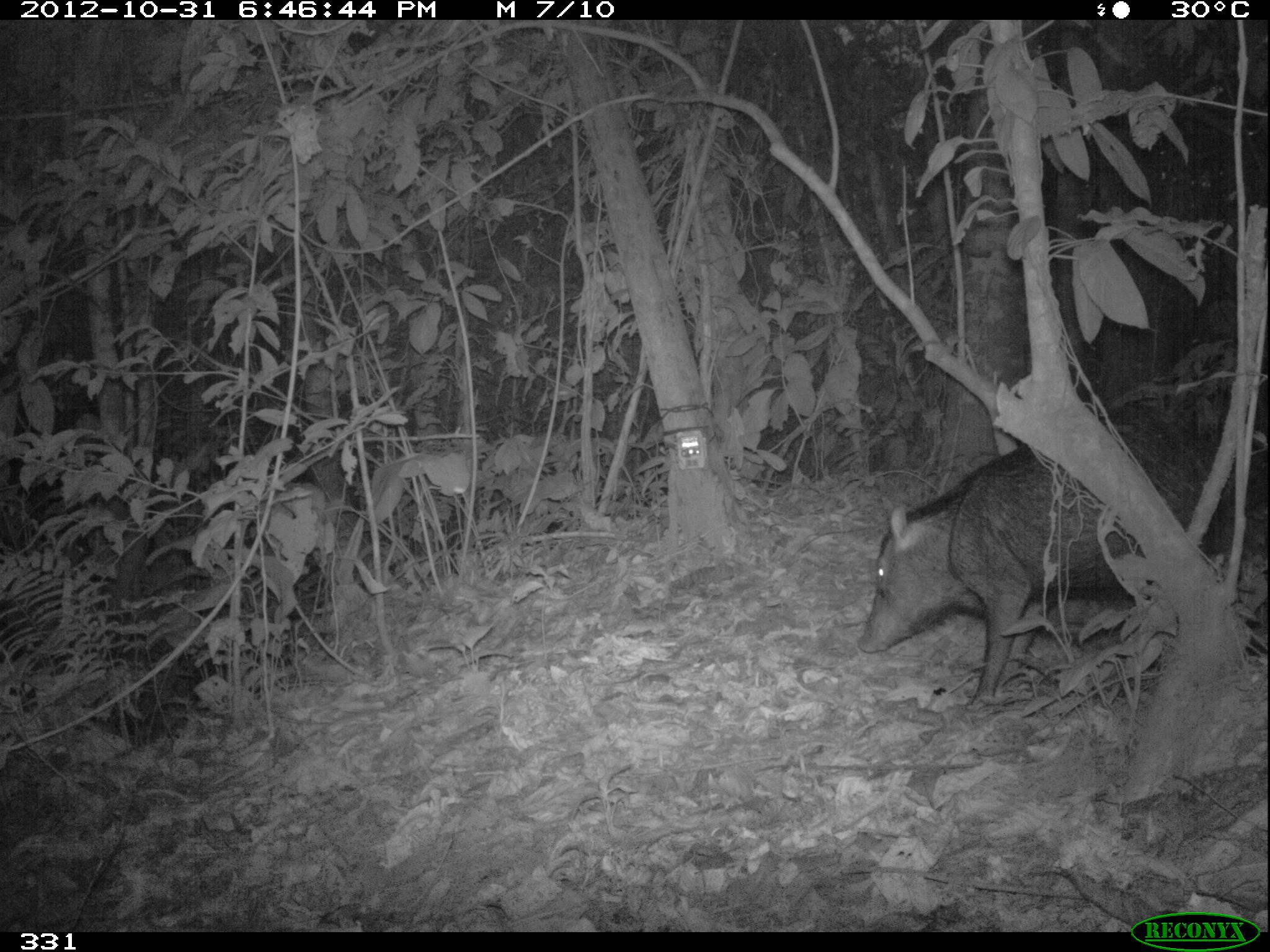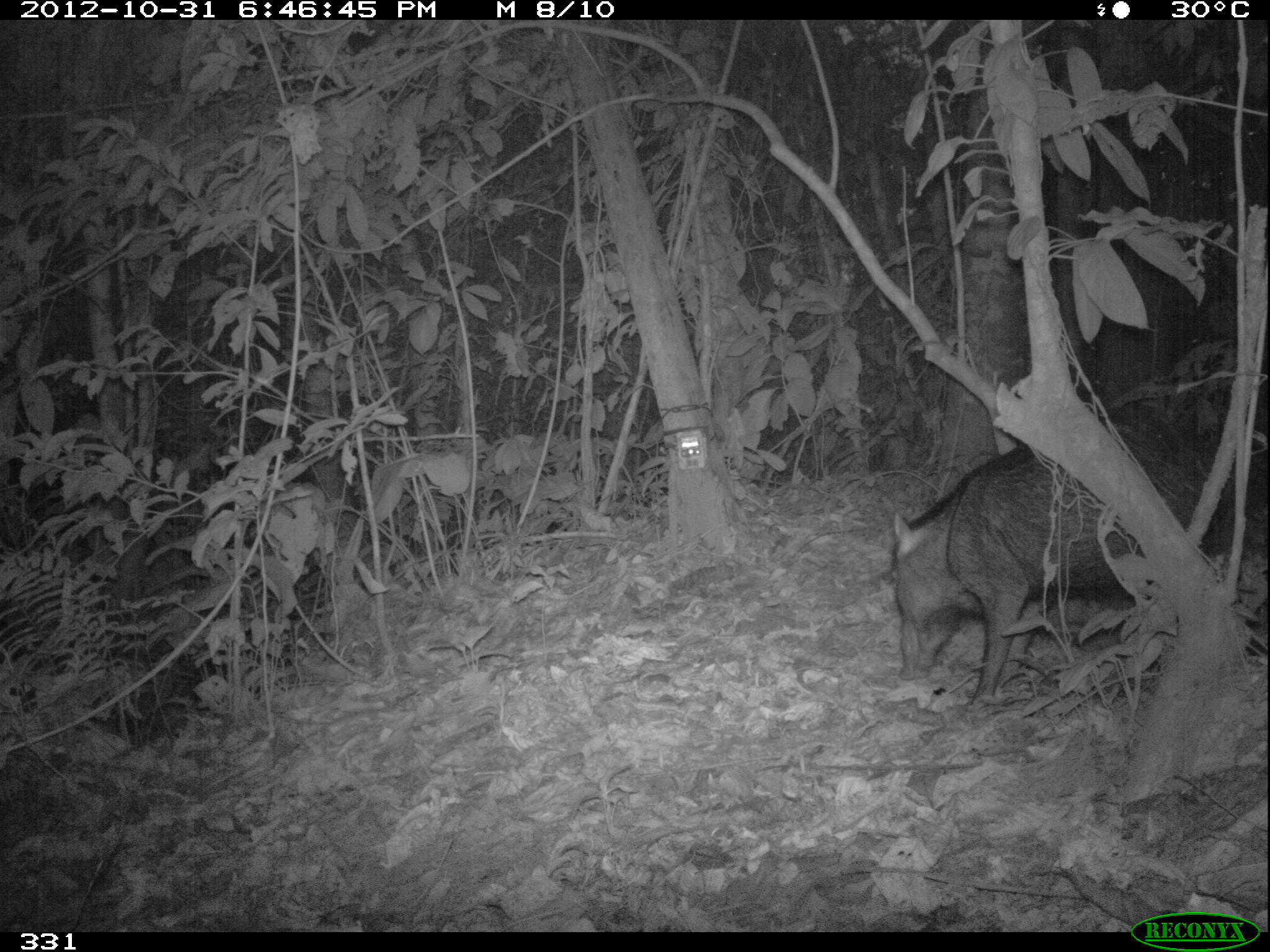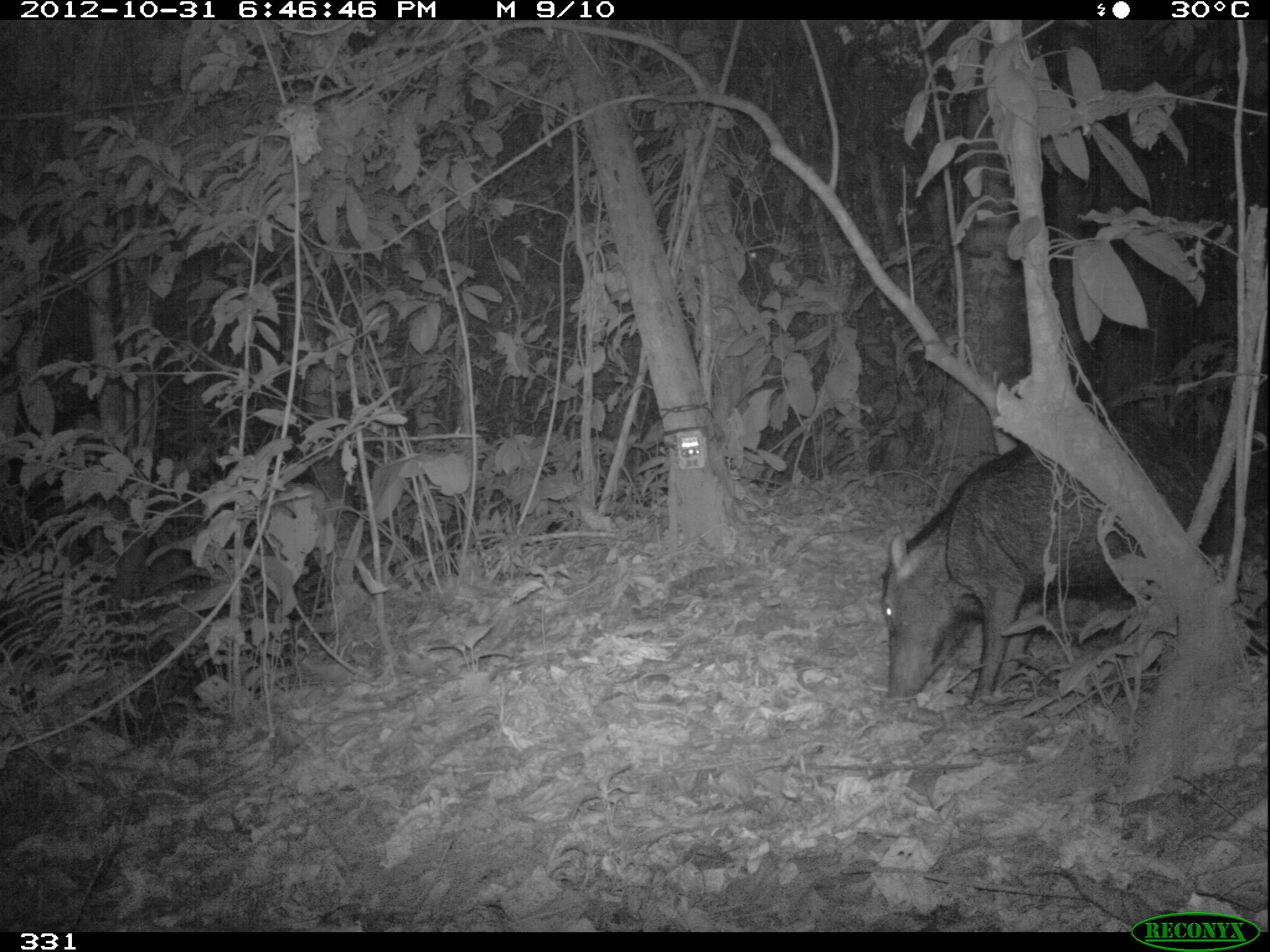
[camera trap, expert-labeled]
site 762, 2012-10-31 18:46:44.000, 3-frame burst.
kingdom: Animalia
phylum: Chordata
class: Mammalia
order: Artiodactyla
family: Tayassuidae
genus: Tayassu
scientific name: Tayassu pecari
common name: white-lipped peccary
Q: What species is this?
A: Tayassu pecari (white-lipped peccary).